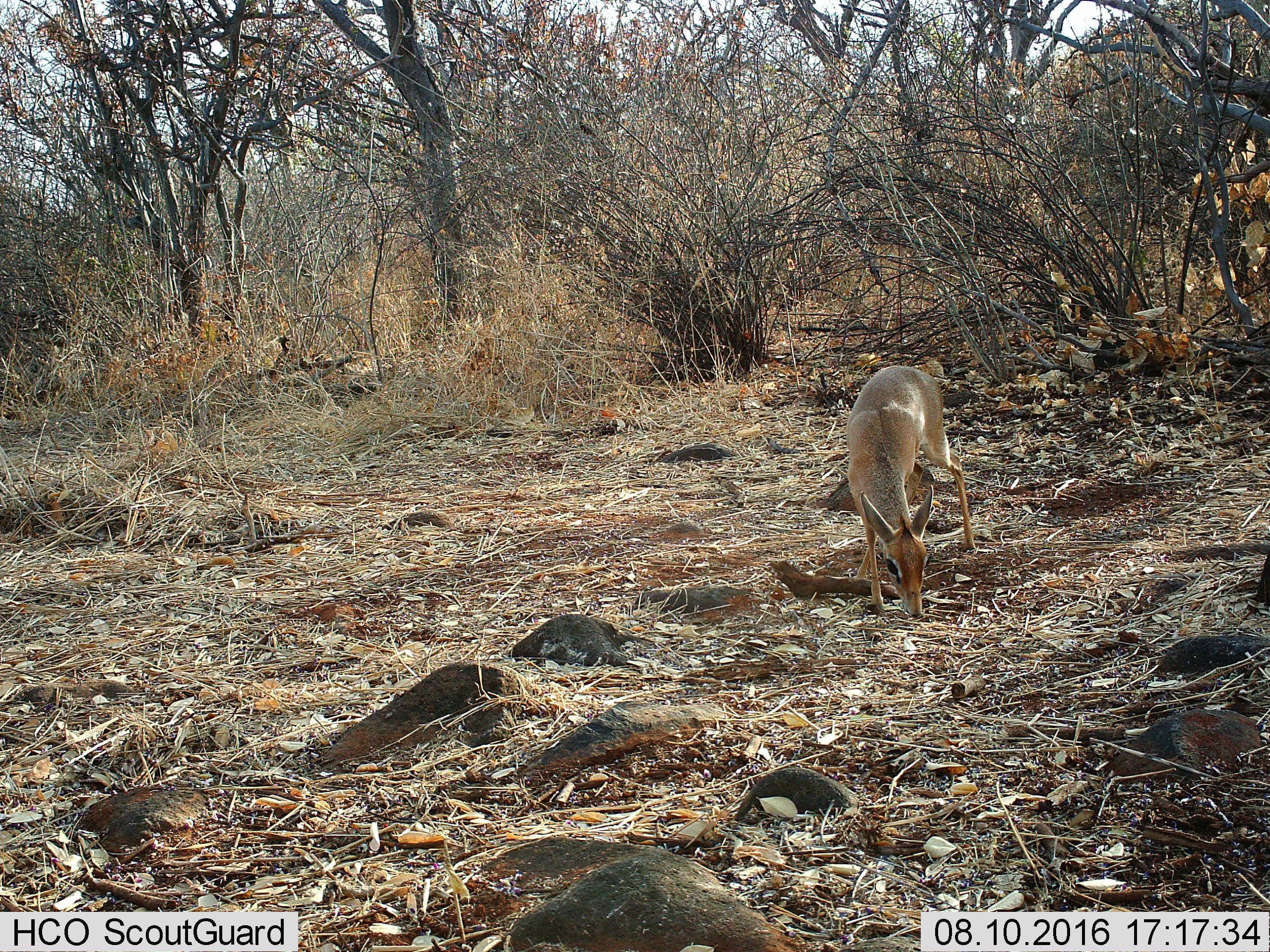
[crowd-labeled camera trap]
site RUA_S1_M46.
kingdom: Animalia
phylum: Chordata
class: Mammalia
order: Artiodactyla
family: Bovidae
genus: Madoqua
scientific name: Madoqua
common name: dik-dik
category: dikdik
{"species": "dikdik (dik-dik) (Madoqua)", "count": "1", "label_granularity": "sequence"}